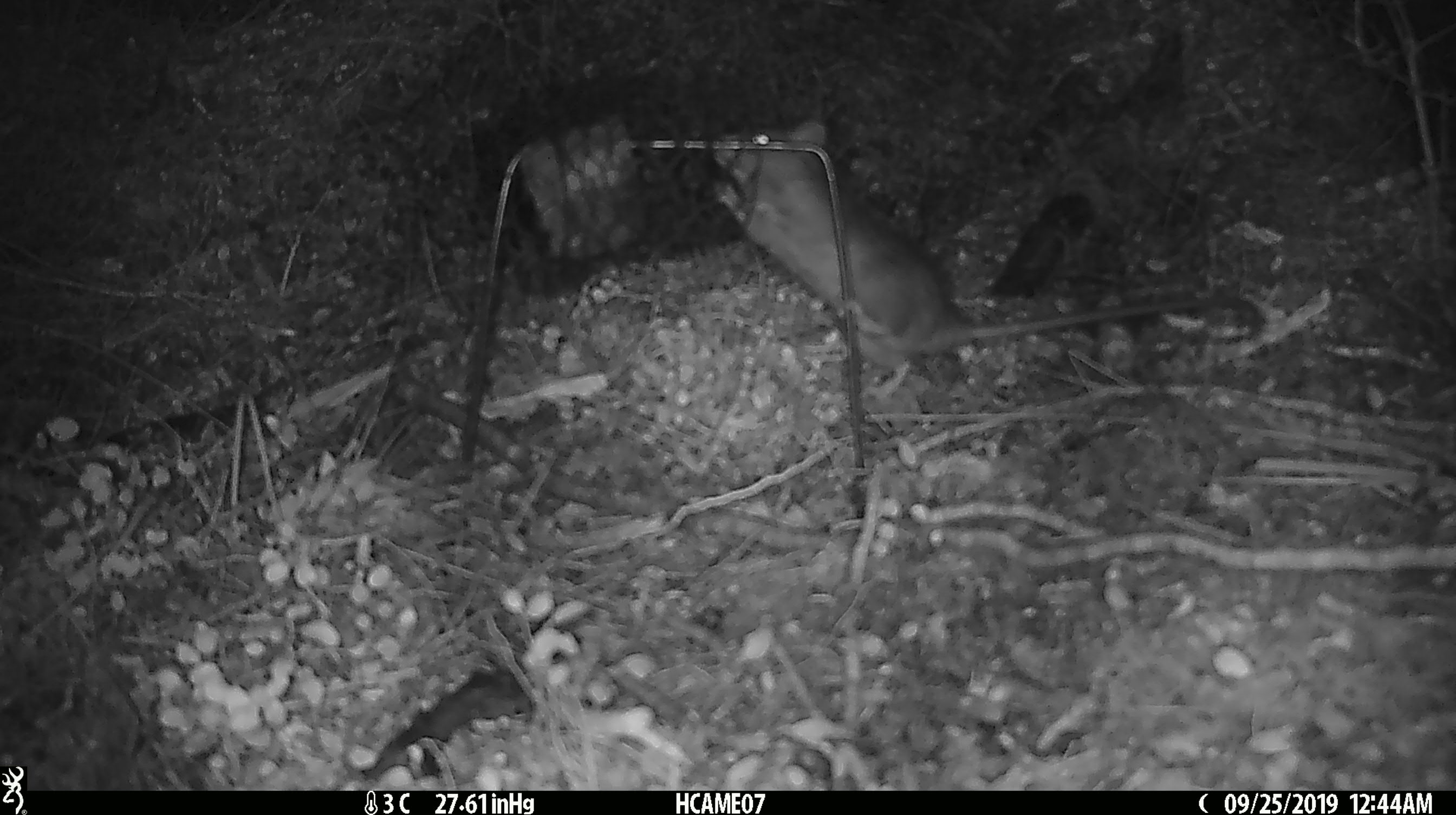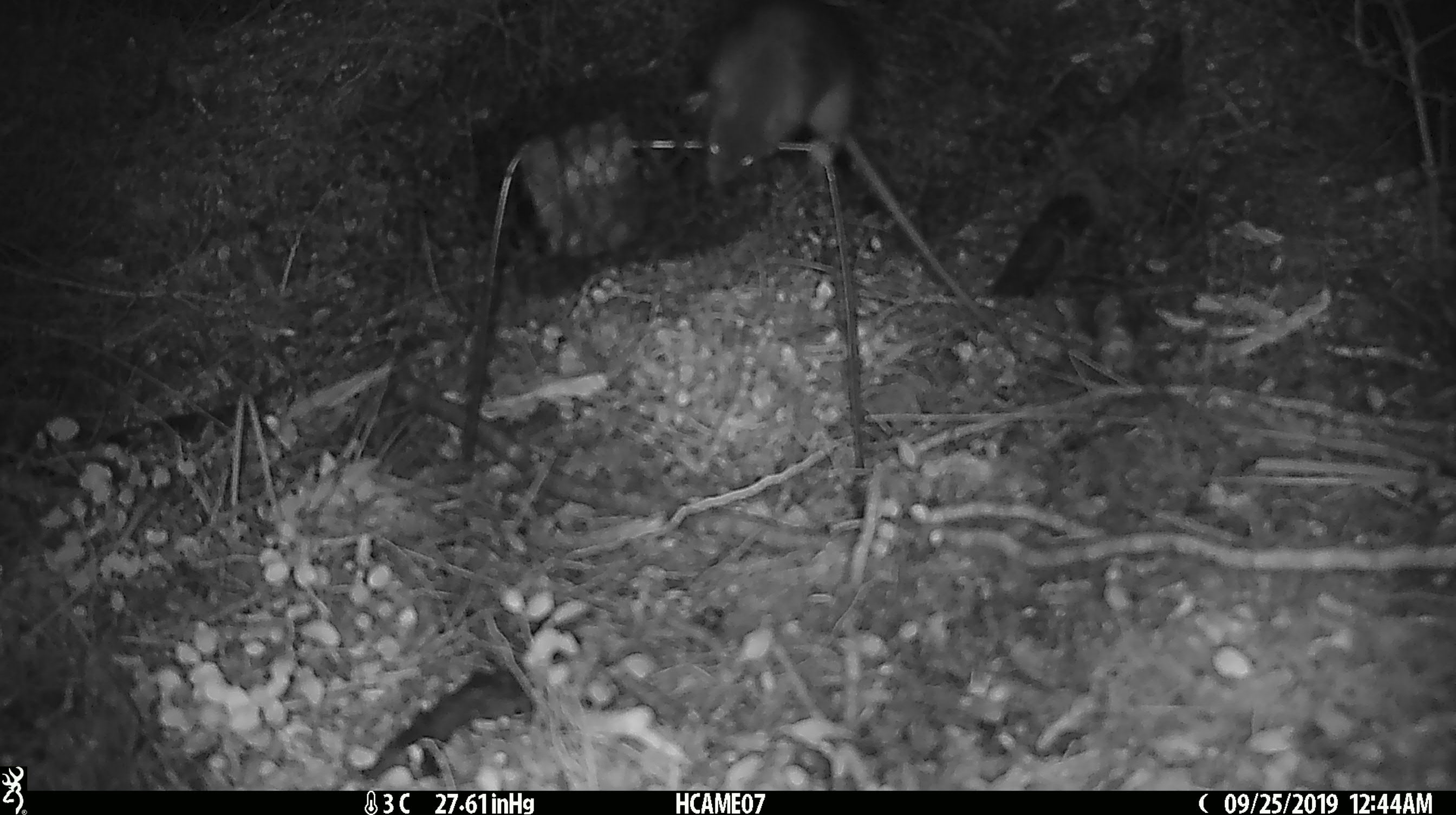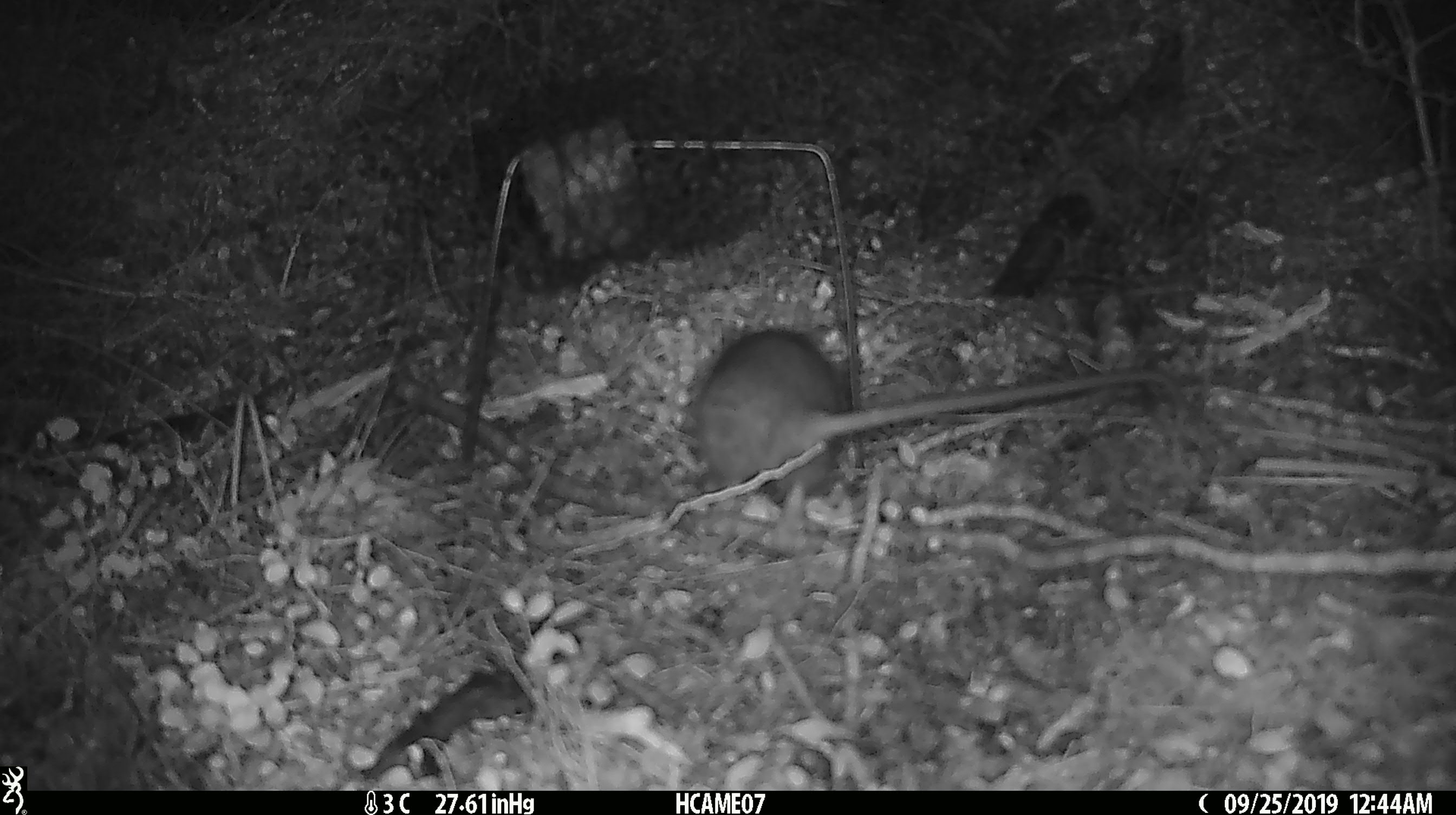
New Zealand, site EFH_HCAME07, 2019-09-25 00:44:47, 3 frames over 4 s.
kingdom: Animalia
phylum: Chordata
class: Mammalia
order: Rodentia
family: Muridae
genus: Rattus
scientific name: Rattus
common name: rat